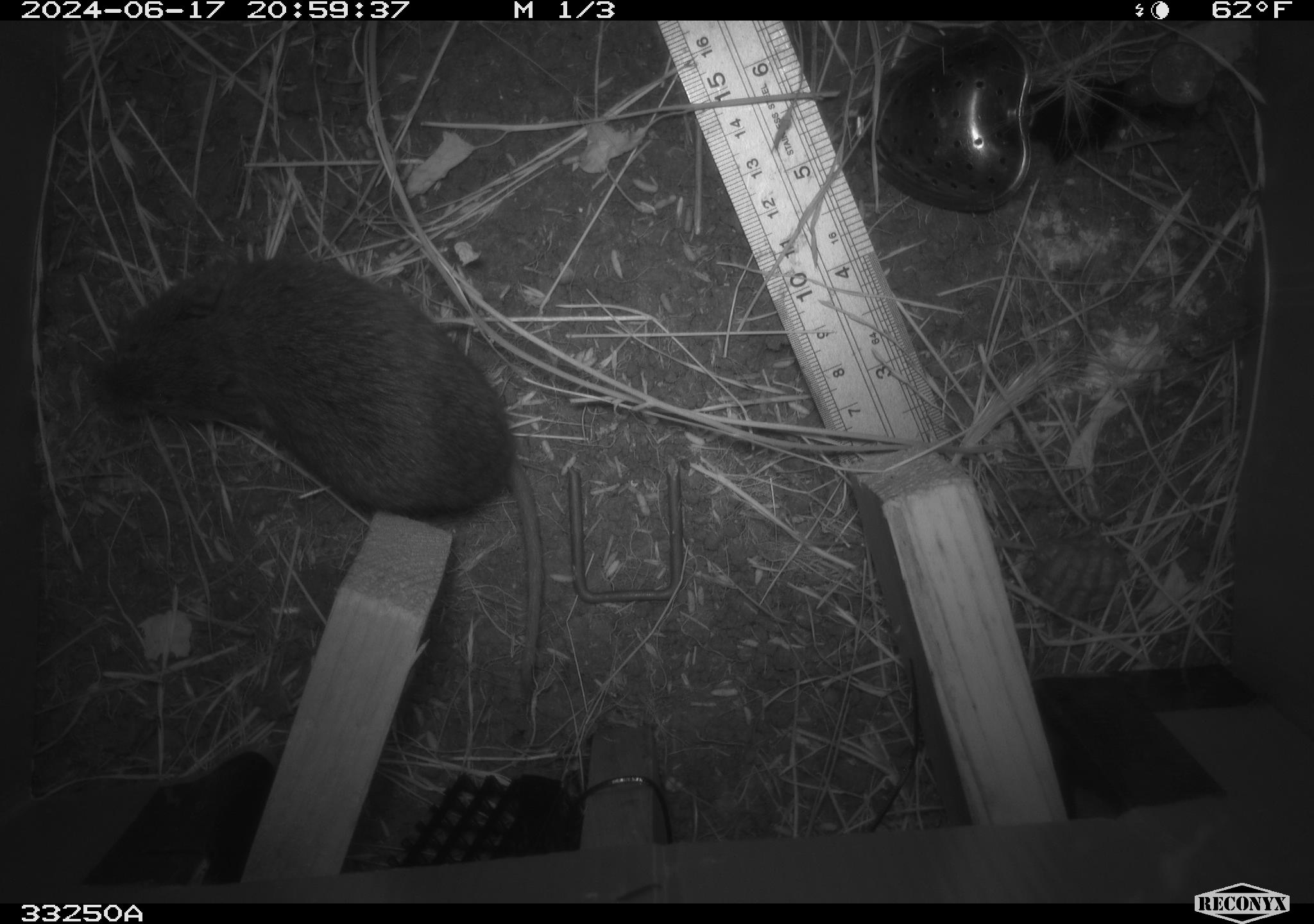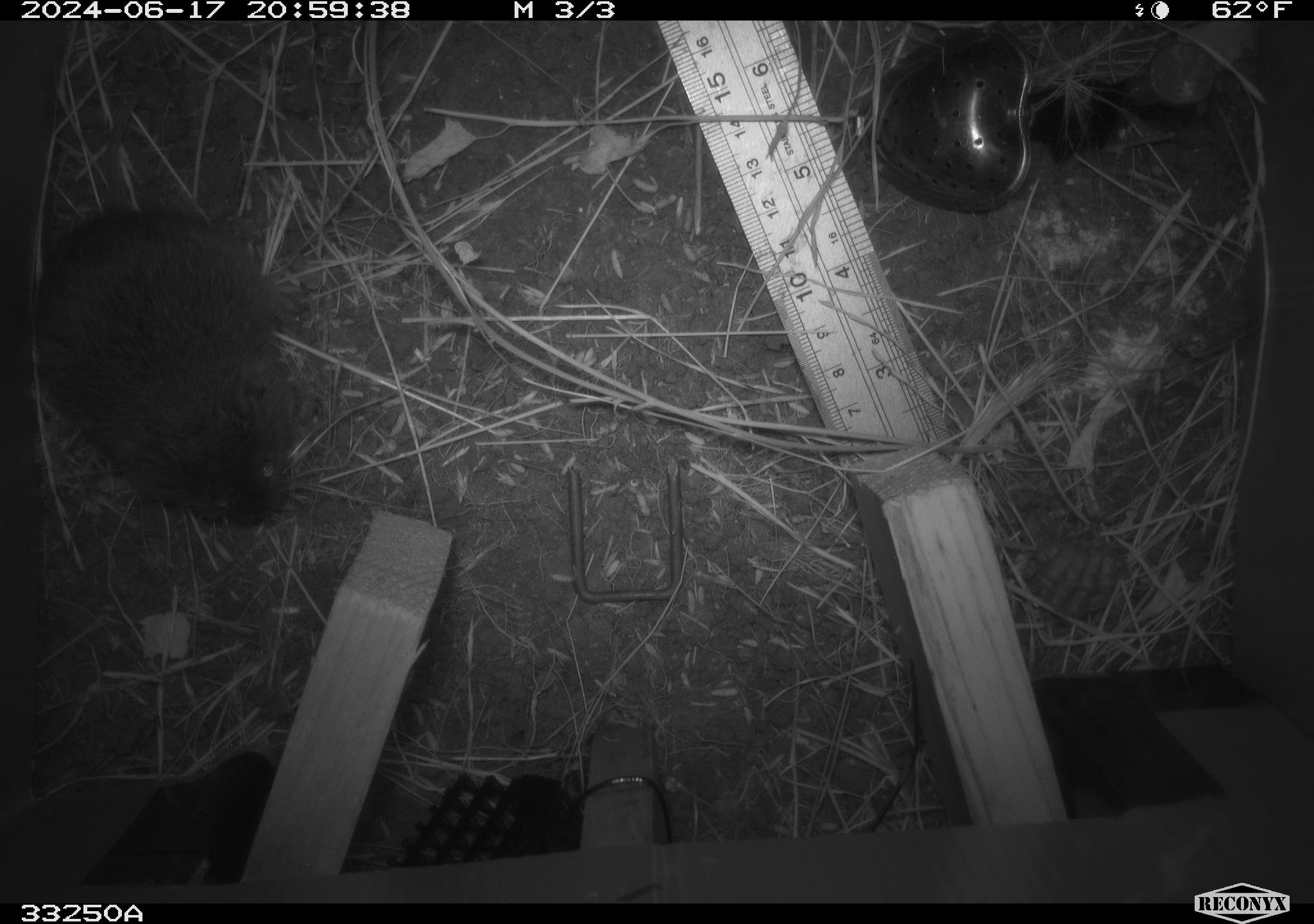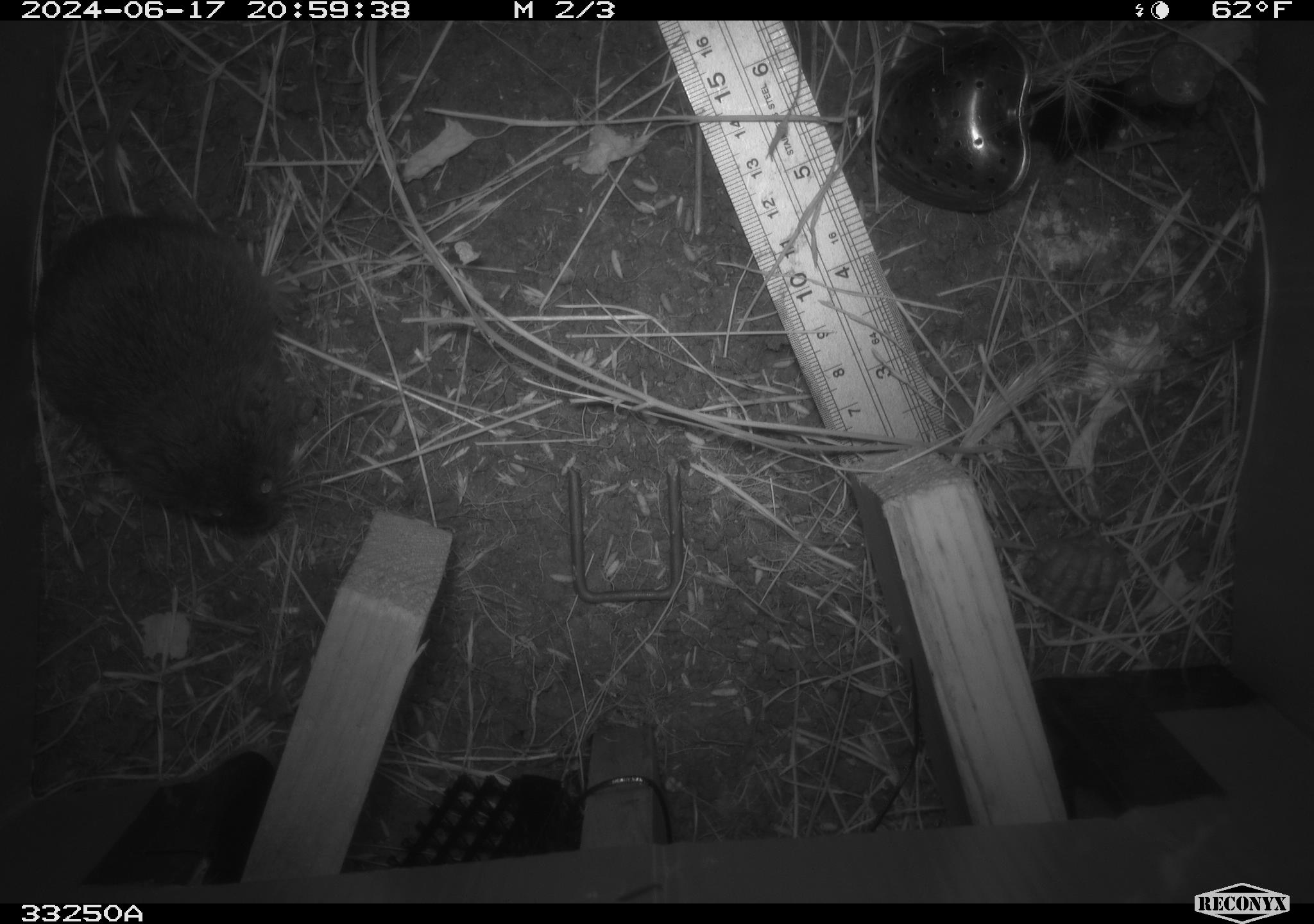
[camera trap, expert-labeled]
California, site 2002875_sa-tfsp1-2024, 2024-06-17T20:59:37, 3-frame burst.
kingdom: Animalia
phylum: Chordata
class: Mammalia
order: Rodentia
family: Cricetidae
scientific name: Arvicolinae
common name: voles, lemmings, and muskrats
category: arvicolinae subfamily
Arvicolinae subfamily (voles, lemmings, and muskrats) (Arvicolinae).